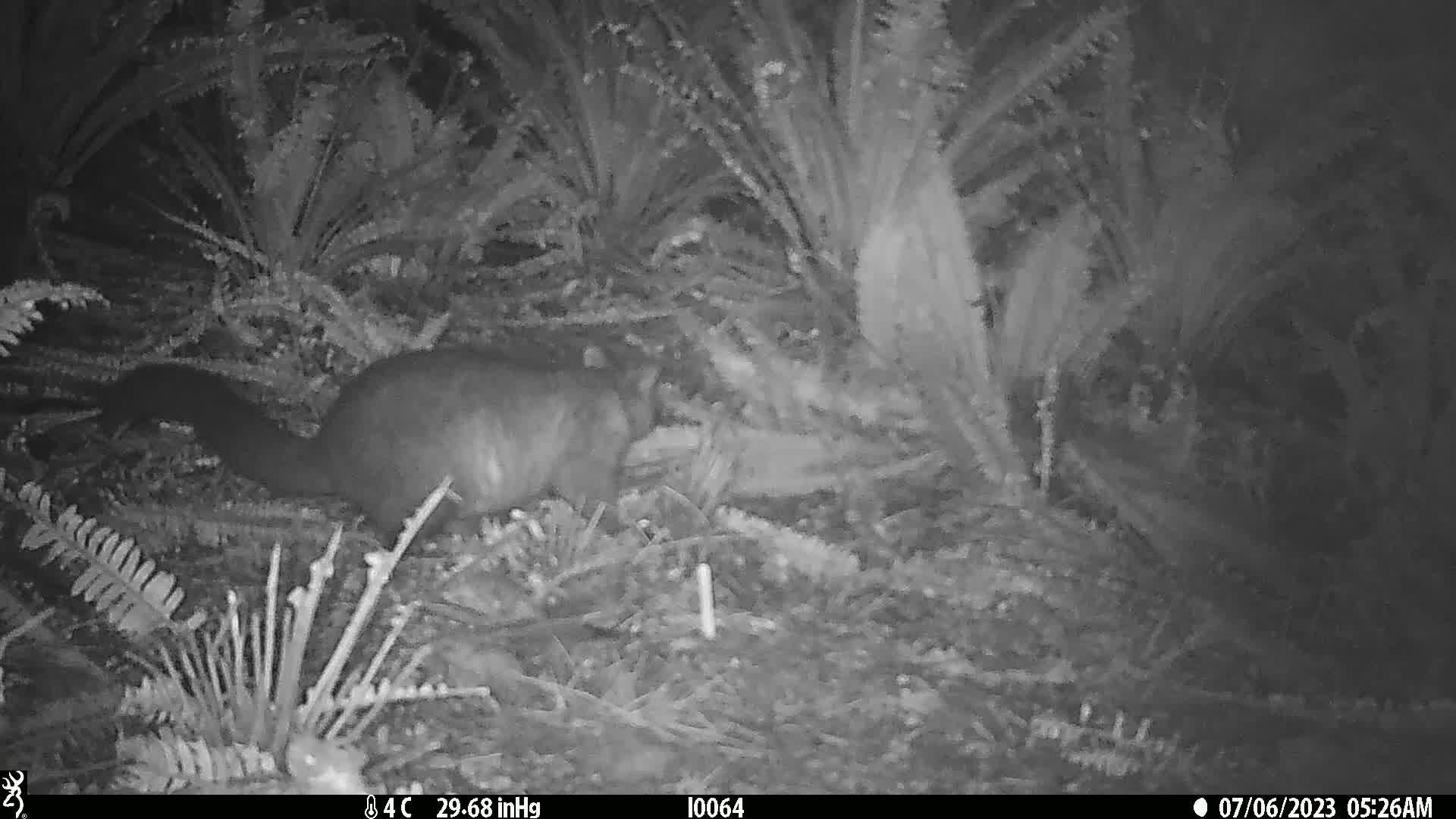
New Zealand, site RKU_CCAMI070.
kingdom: Animalia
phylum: Chordata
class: Mammalia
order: Diprotodontia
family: Phalangeridae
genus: Trichosurus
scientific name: Trichosurus vulpecula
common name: common brushtail possum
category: possum